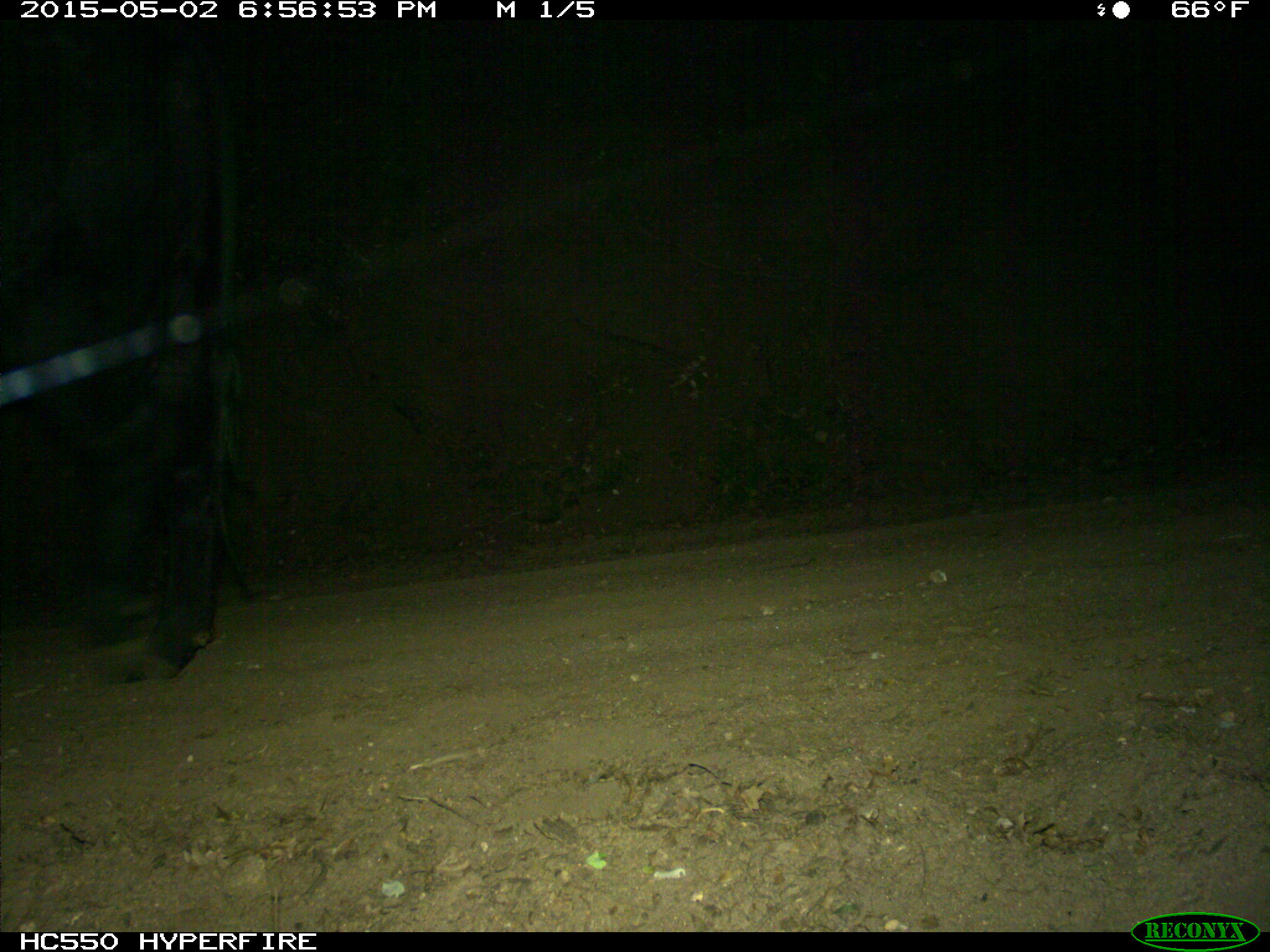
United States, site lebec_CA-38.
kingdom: Animalia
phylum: Chordata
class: Mammalia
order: Artiodactyla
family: Bovidae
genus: Bos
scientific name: Bos taurus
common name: domestic cow